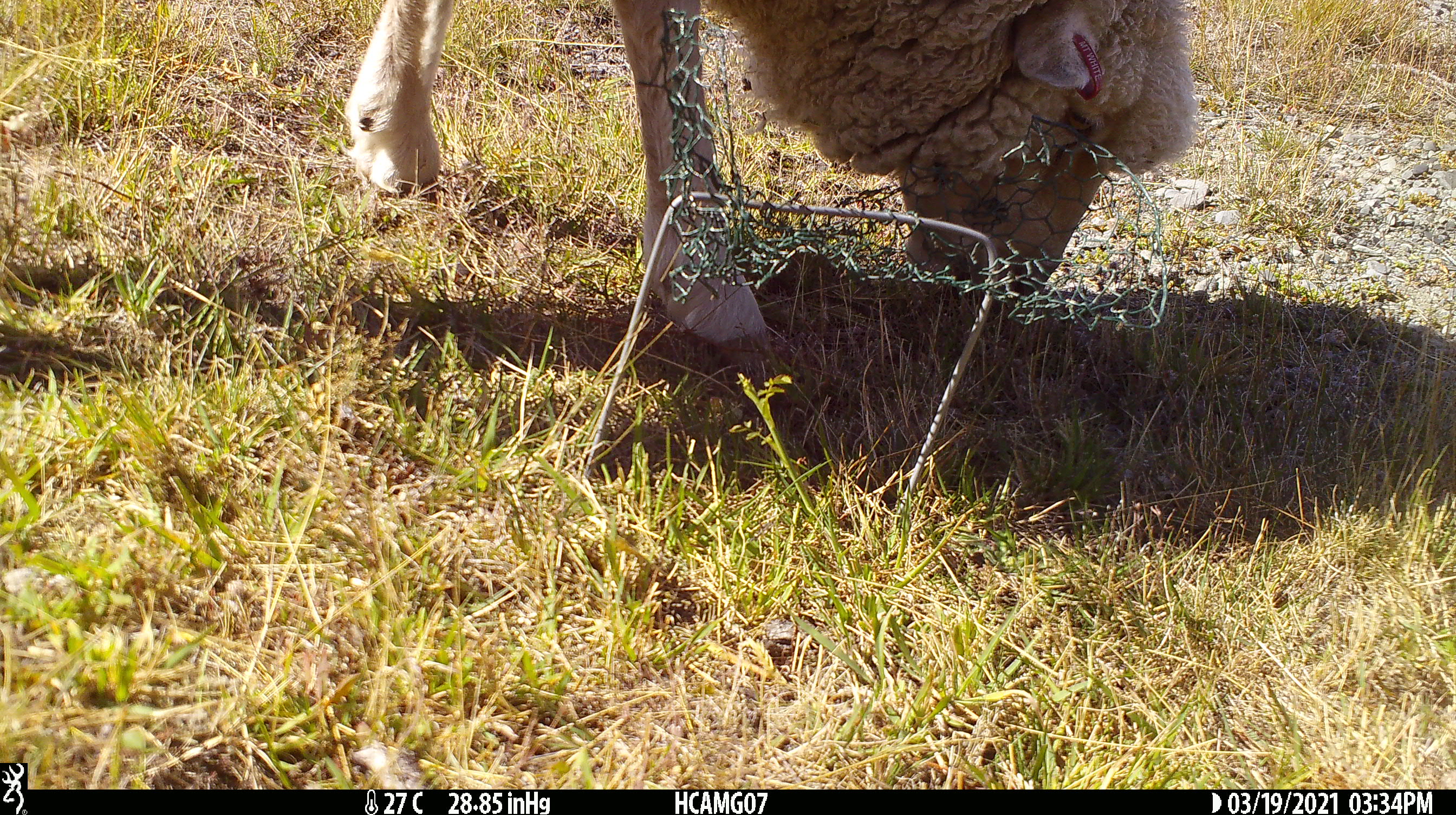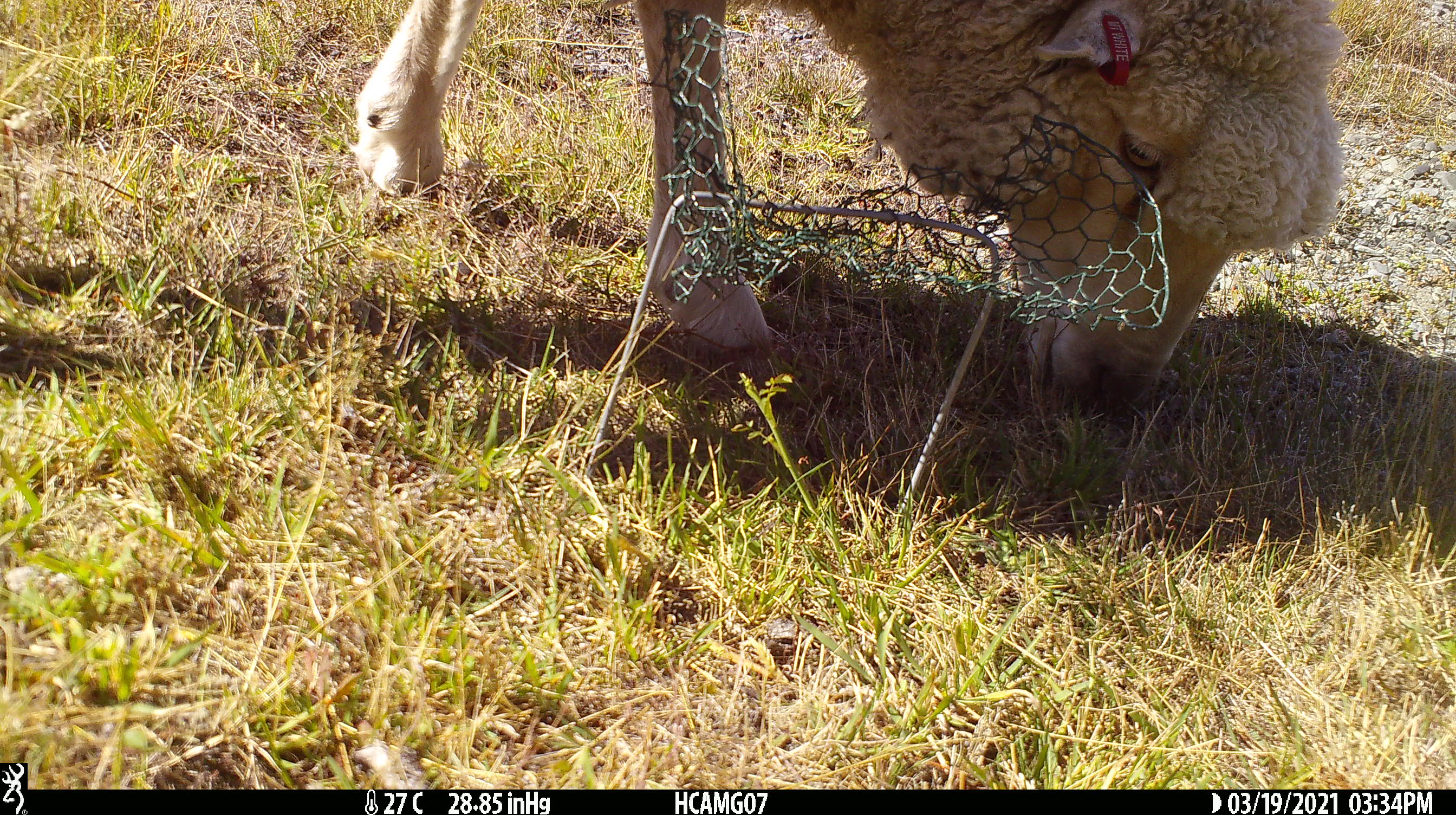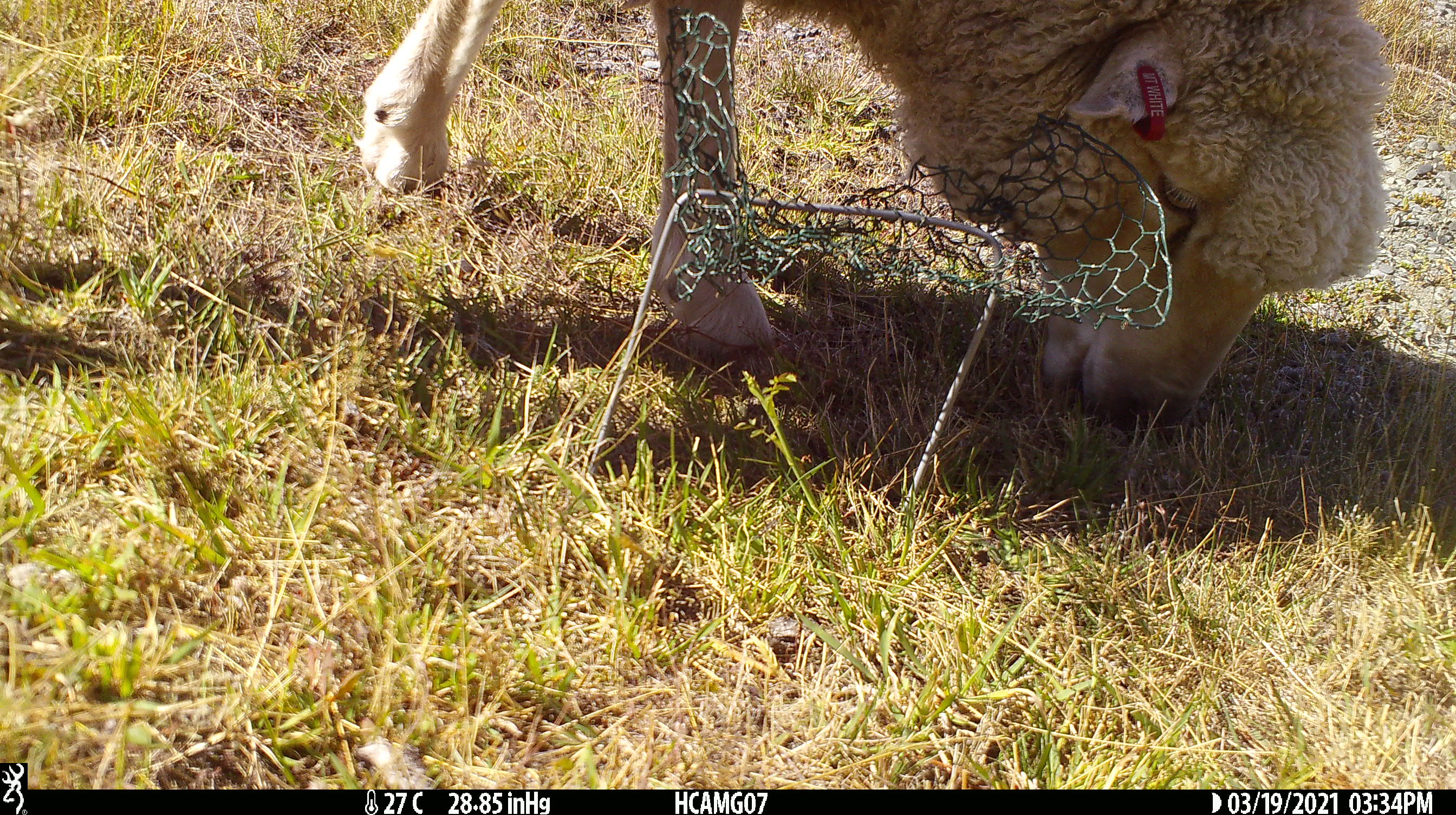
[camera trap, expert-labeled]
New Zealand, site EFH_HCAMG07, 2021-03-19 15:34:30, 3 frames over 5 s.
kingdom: Animalia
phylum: Chordata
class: Mammalia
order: Artiodactyla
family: Bovidae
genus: Ovis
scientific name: Ovis aries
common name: domestic sheep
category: sheep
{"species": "sheep (domestic sheep) (Ovis aries)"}